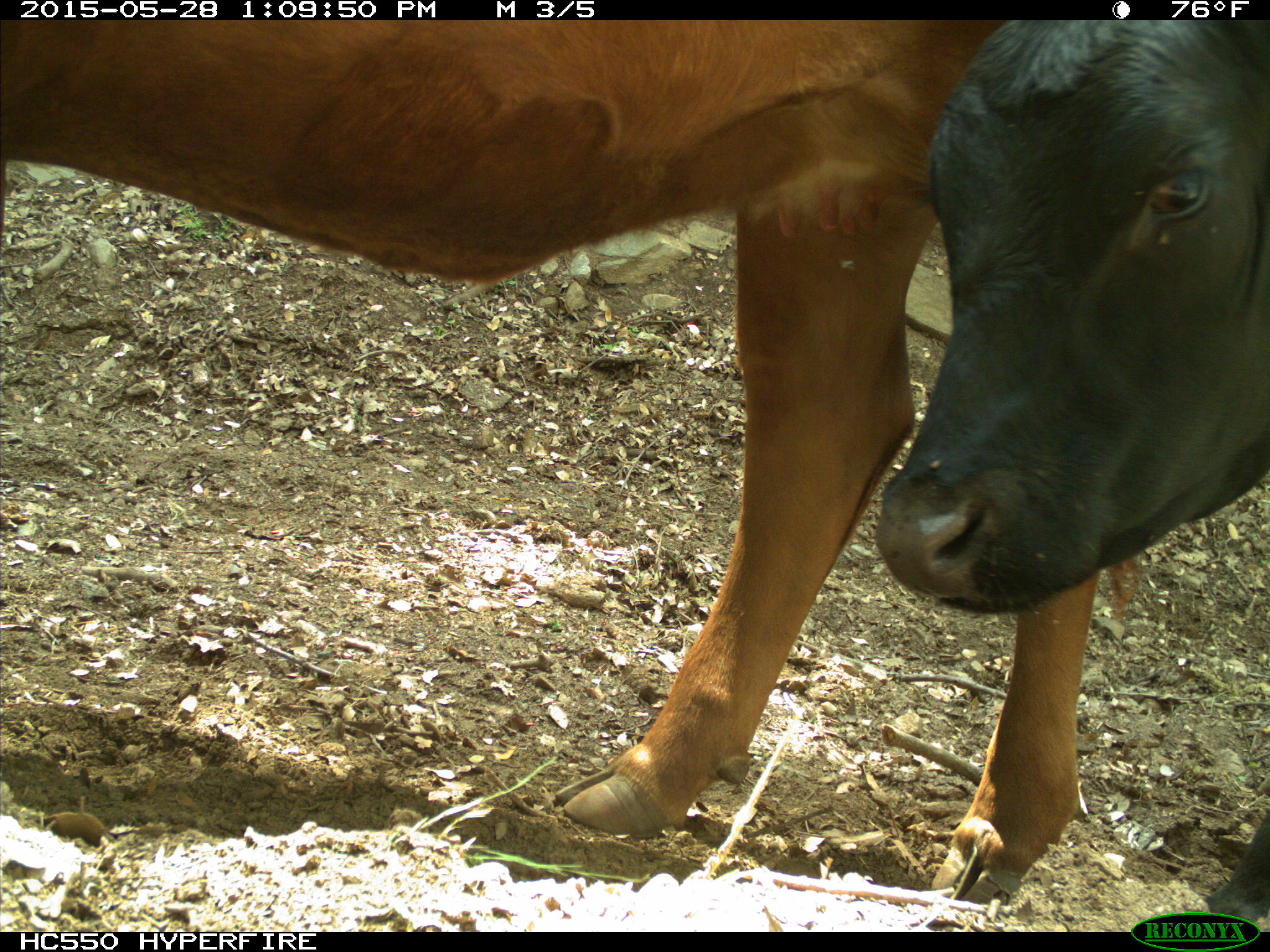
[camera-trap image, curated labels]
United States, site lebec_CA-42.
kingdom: Animalia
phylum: Chordata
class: Mammalia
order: Artiodactyla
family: Bovidae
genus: Bos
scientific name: Bos taurus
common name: domestic cow